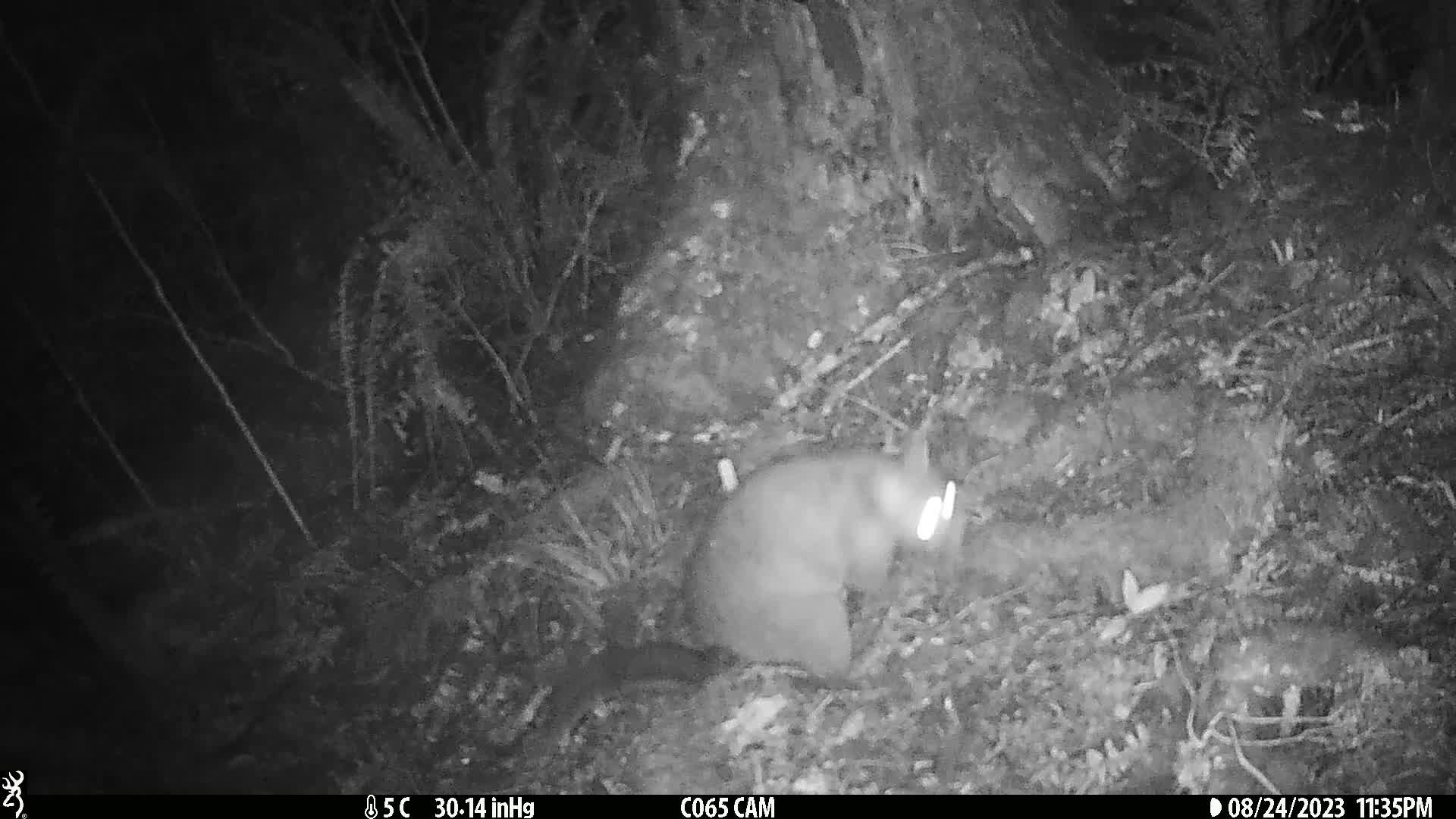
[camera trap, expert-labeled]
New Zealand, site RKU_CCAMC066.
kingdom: Animalia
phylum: Chordata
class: Mammalia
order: Diprotodontia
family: Phalangeridae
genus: Trichosurus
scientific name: Trichosurus vulpecula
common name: common brushtail possum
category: possum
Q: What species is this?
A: Possum (common brushtail possum) (Trichosurus vulpecula).